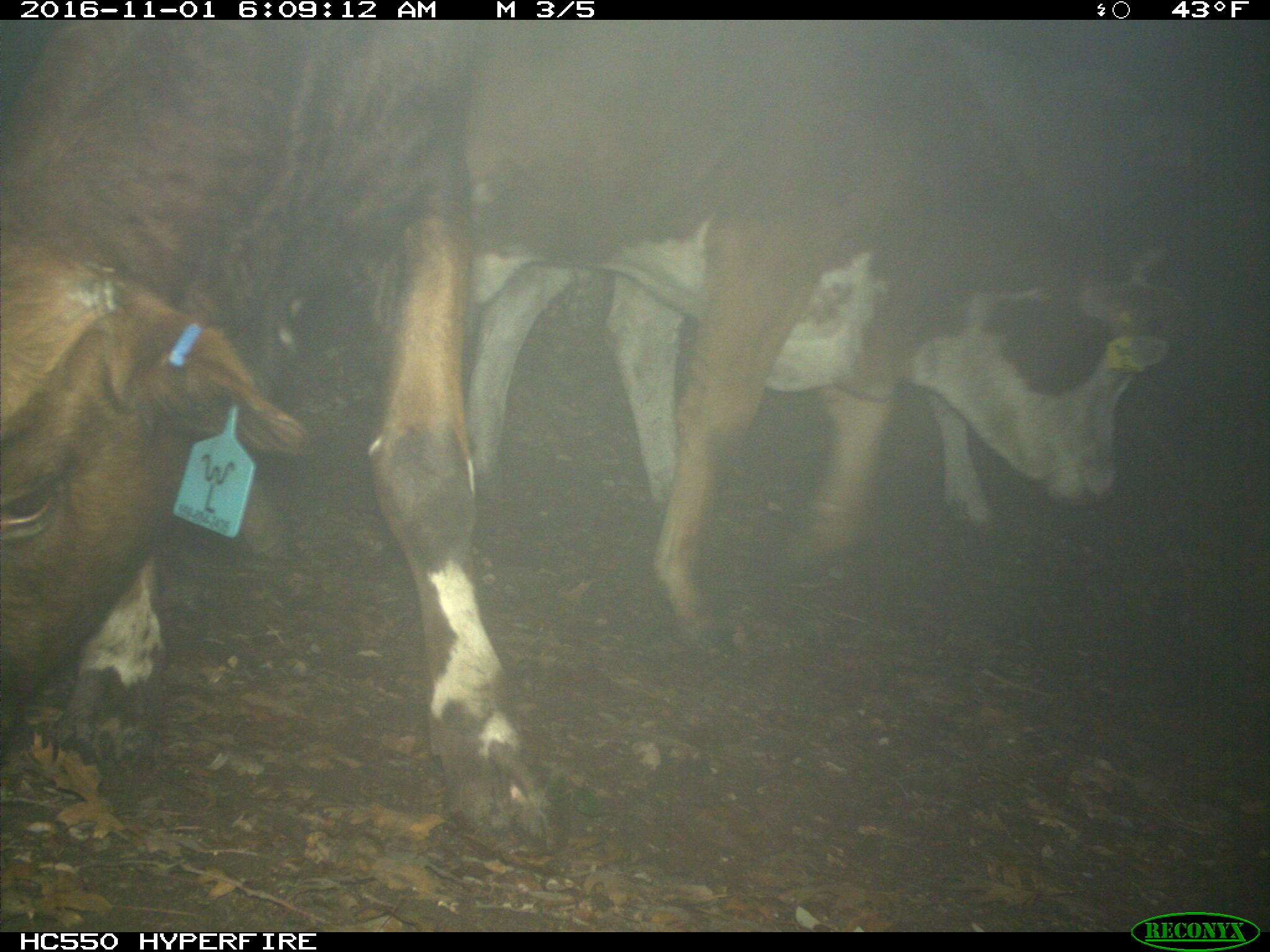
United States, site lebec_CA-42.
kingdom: Animalia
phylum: Chordata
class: Mammalia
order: Artiodactyla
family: Bovidae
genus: Bos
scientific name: Bos taurus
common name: domestic cow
Bos taurus (domestic cow).